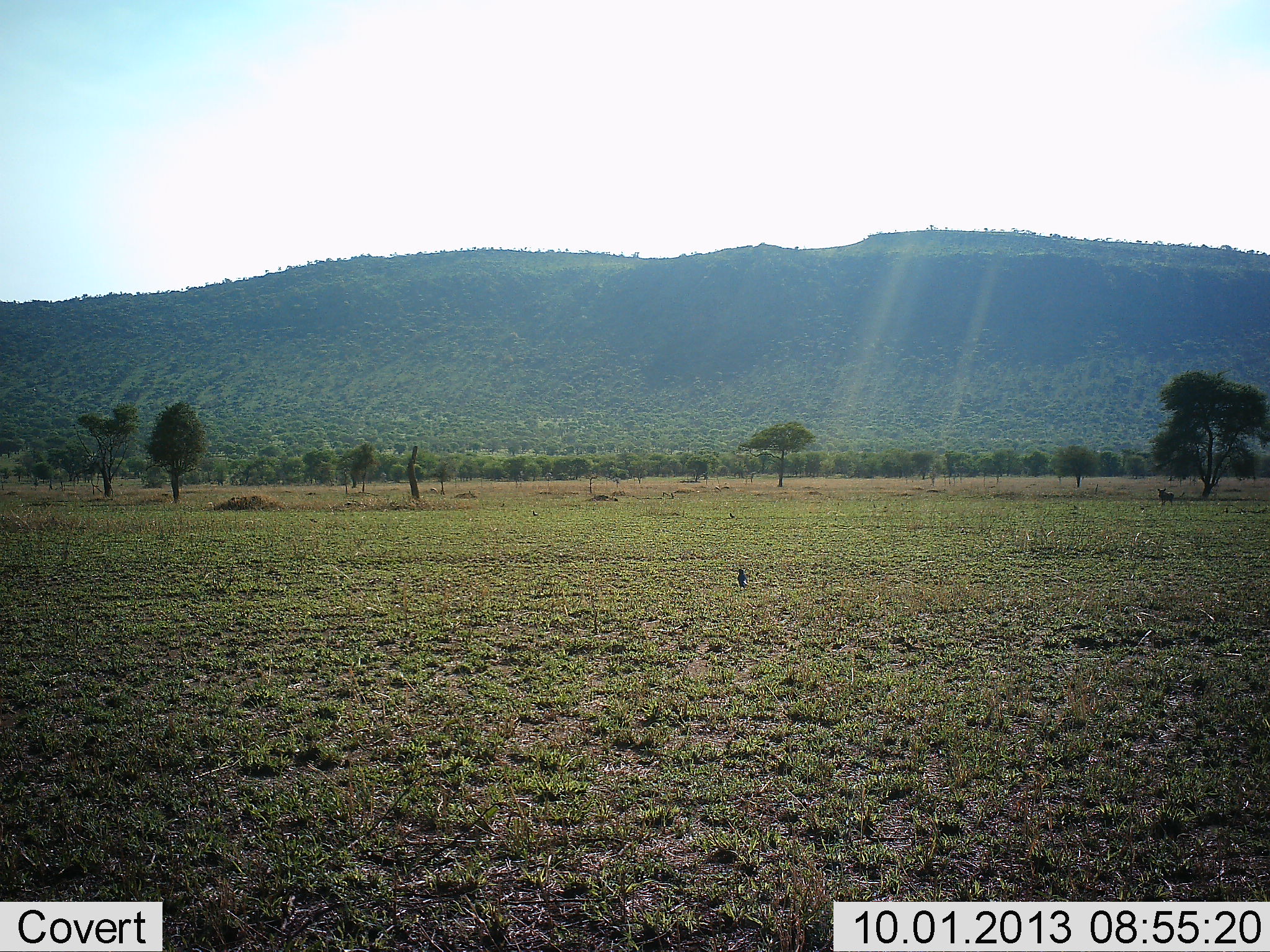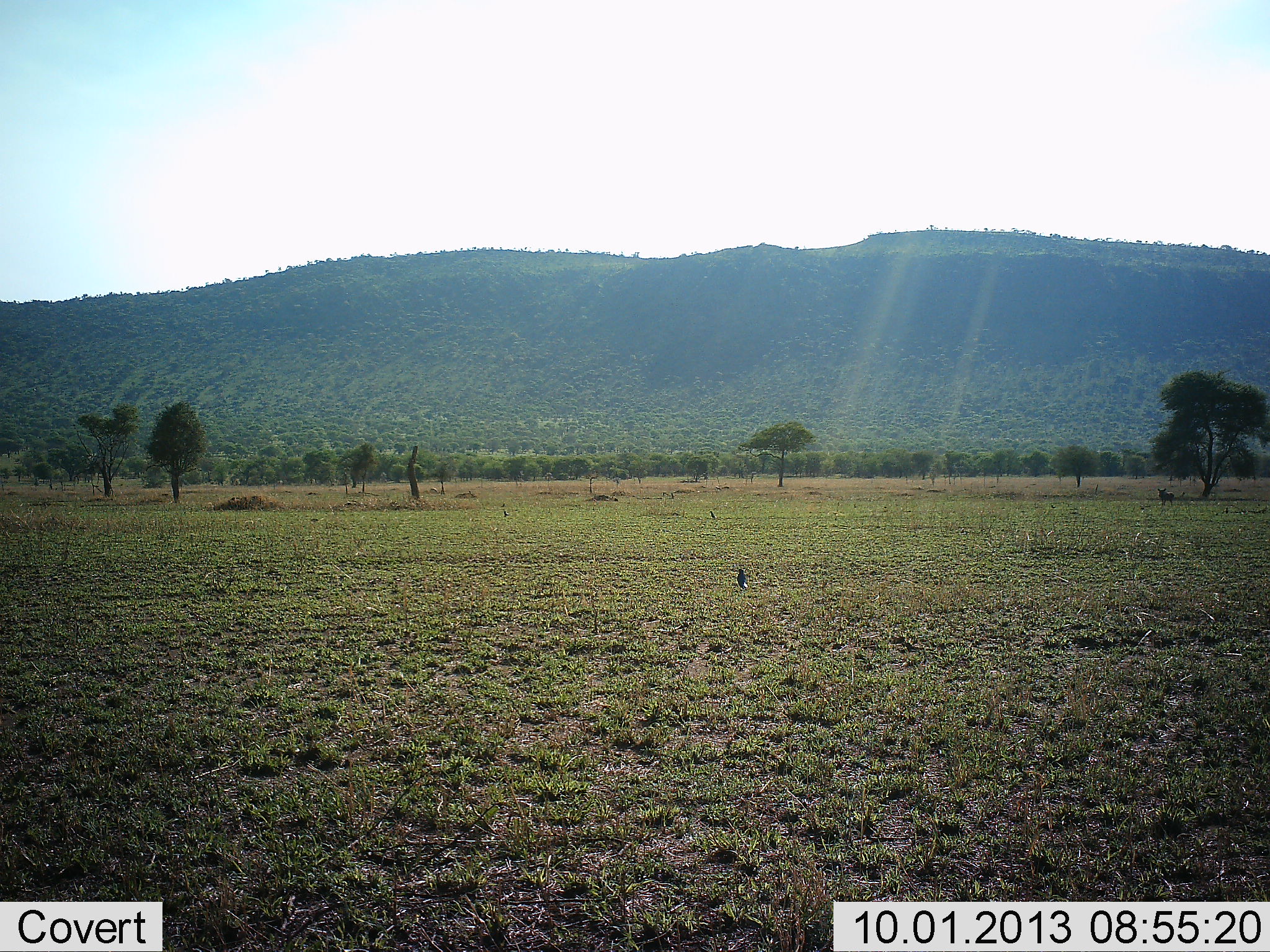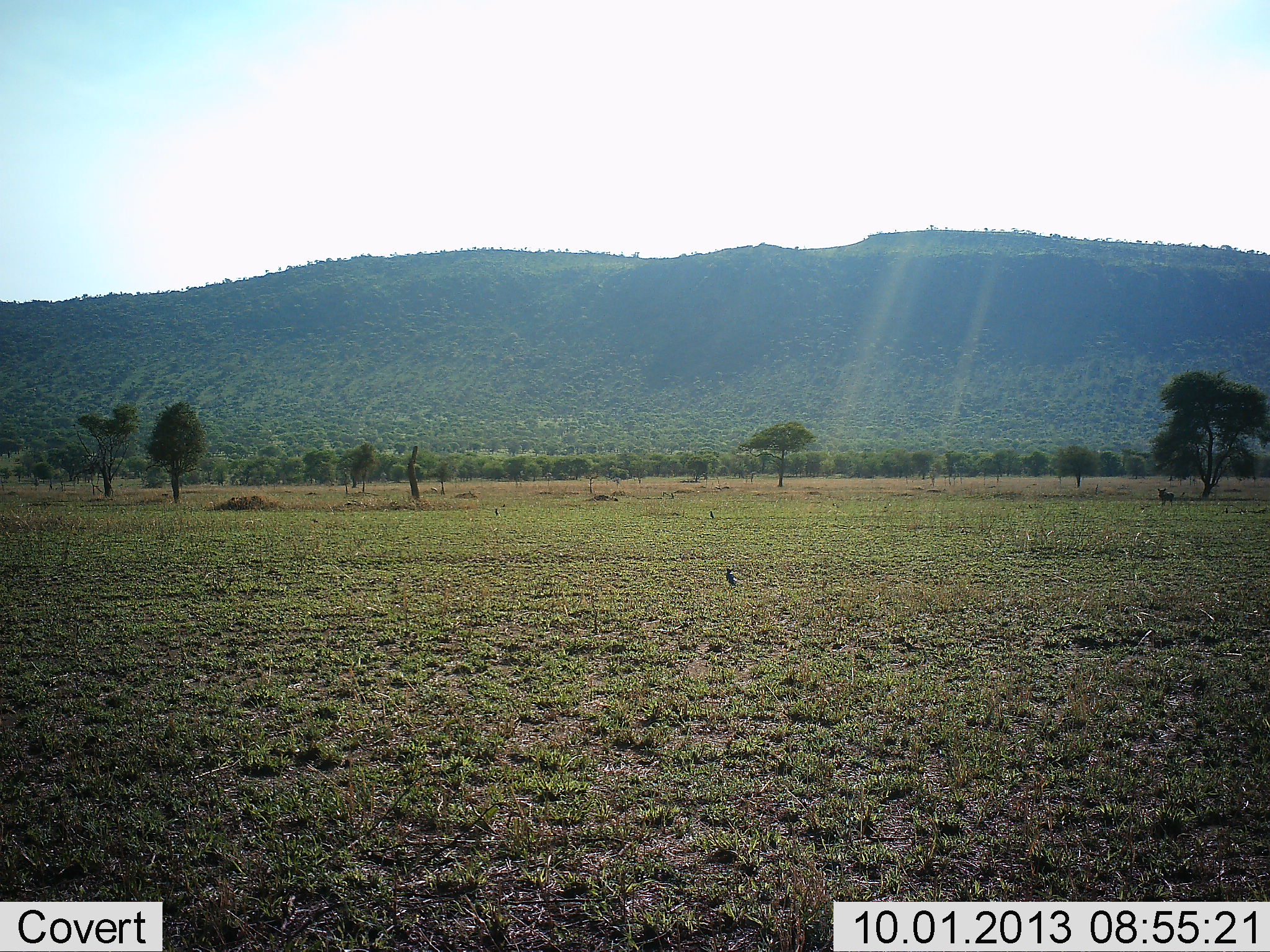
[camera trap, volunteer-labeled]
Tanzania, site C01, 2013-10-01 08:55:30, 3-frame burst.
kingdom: Animalia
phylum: Chordata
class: Aves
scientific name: Aves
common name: bird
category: otherbird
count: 1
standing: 45%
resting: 0%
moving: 45%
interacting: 9%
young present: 0%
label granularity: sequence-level